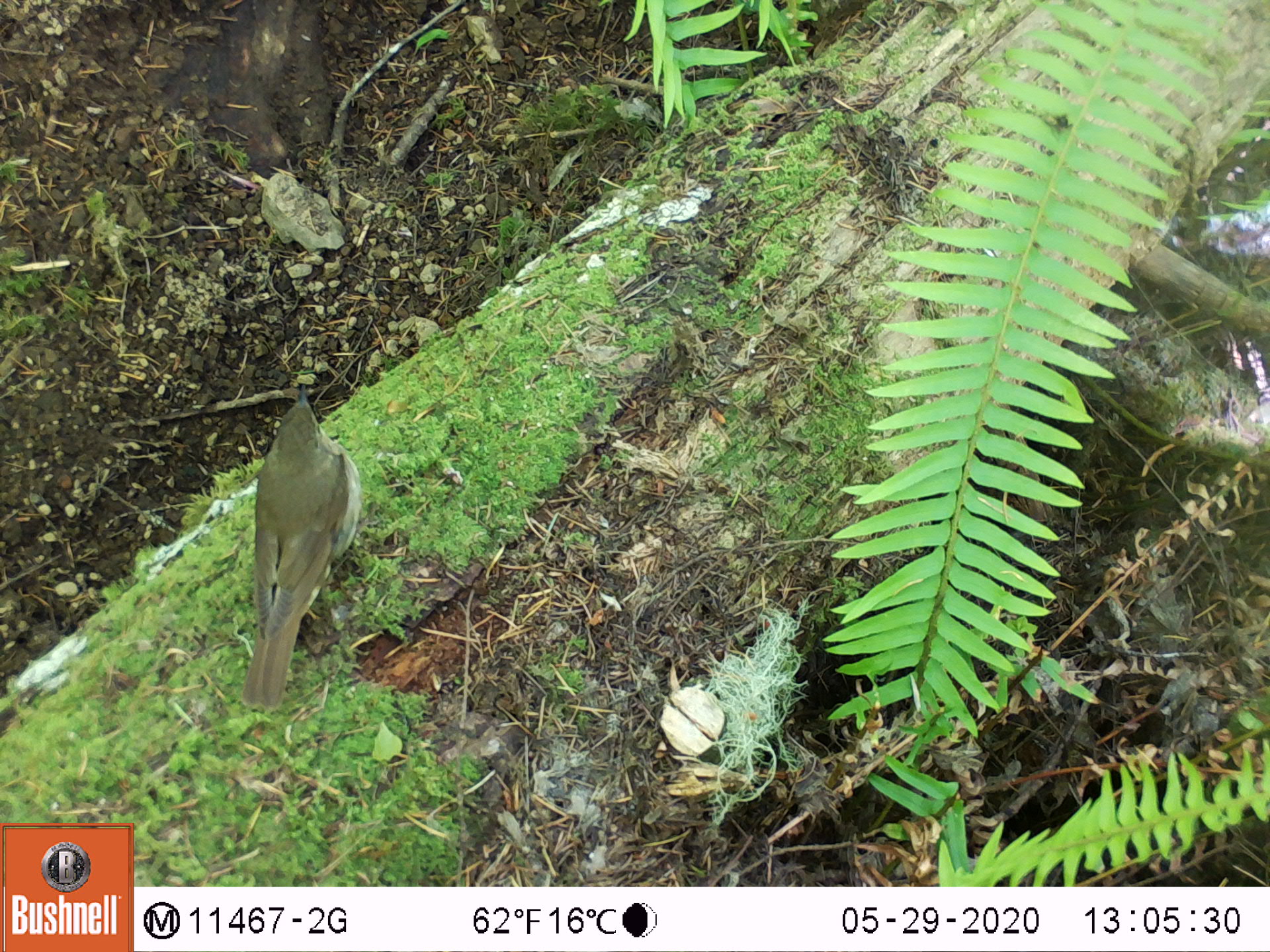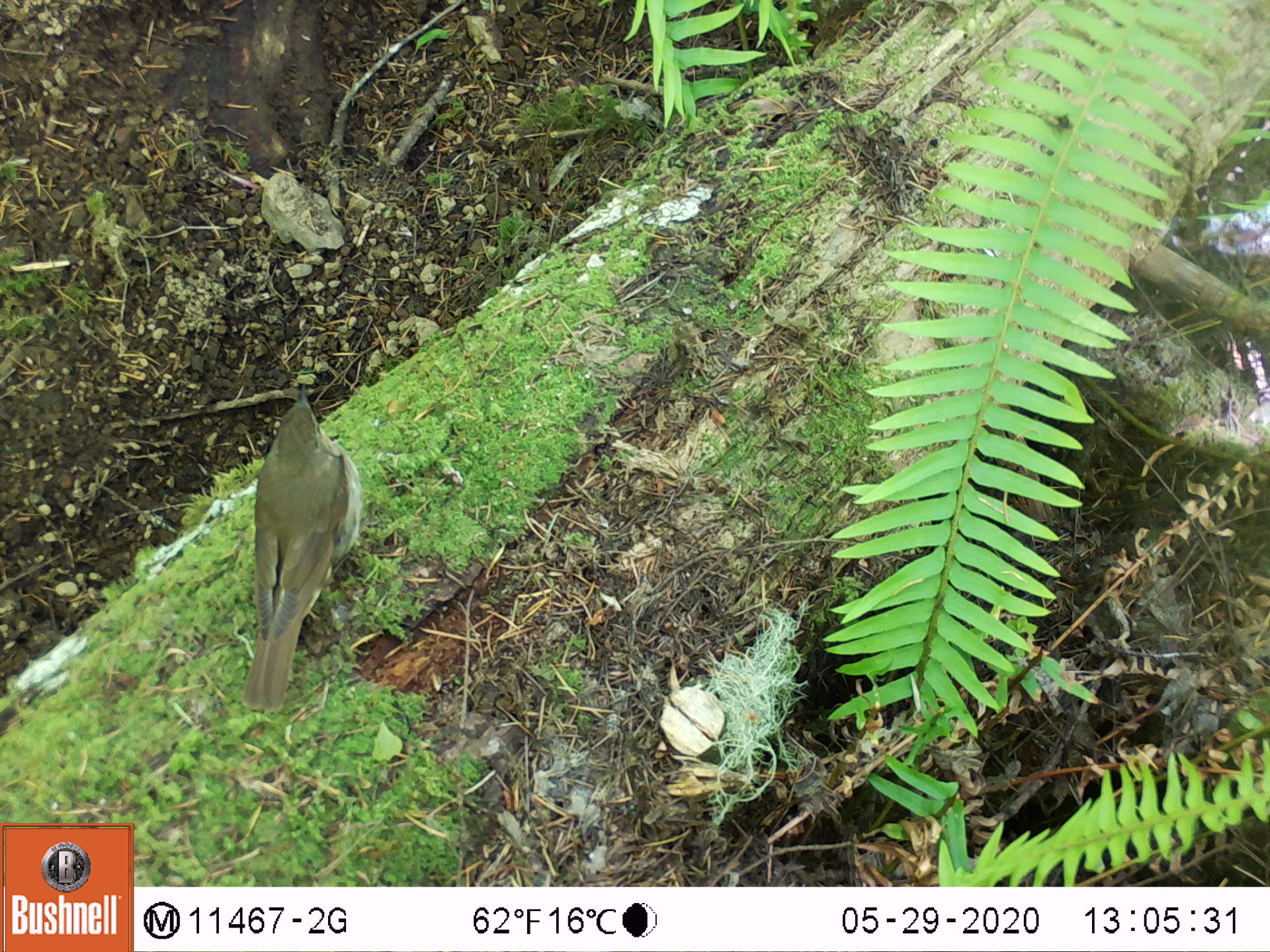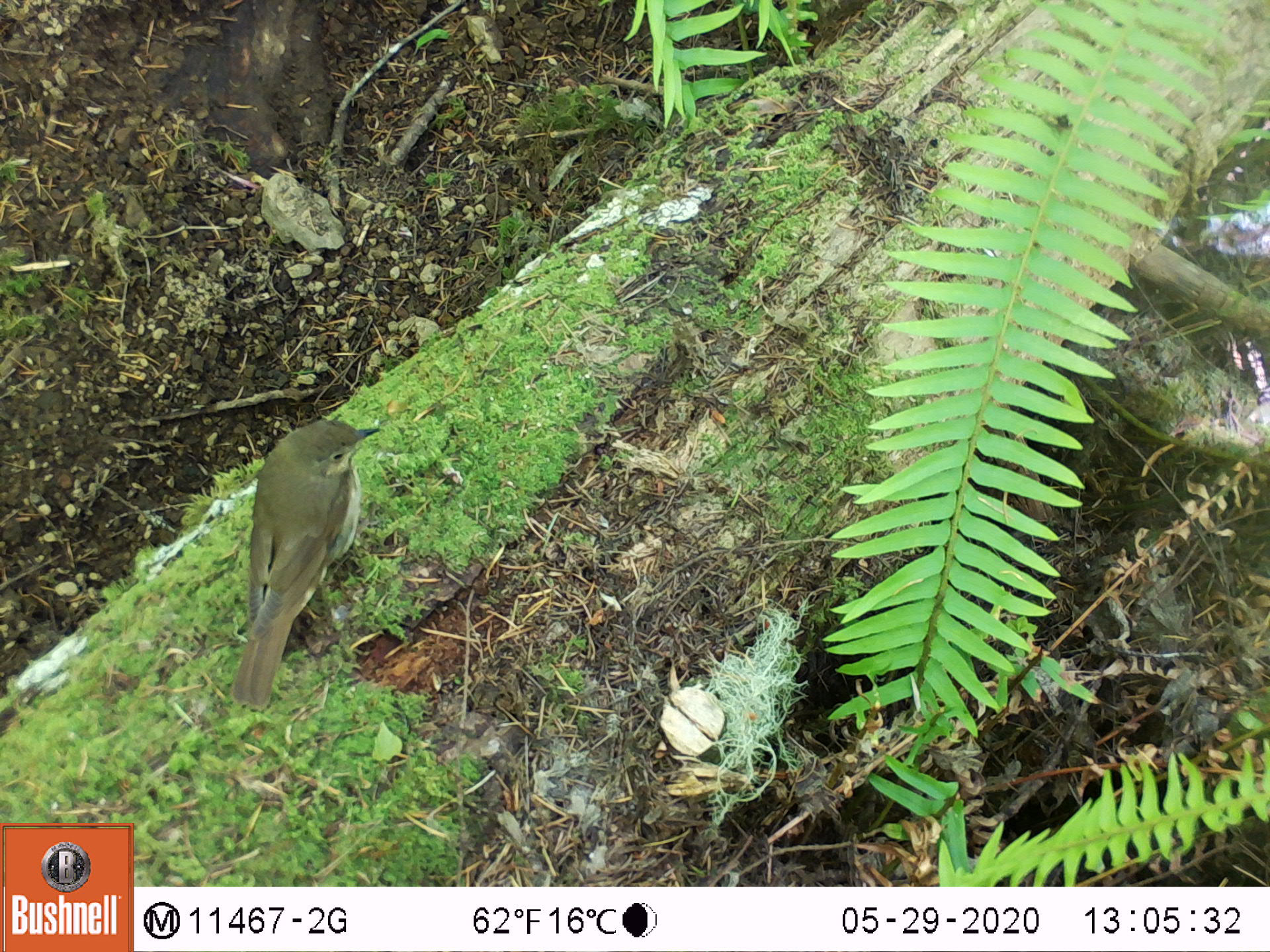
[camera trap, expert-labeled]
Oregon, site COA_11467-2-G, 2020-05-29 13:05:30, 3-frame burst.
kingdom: Animalia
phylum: Chordata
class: Aves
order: Passeriformes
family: Turdidae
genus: Catharus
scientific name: Catharus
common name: brown thrushes and nightingale-thrushes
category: catharus species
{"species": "catharus species (brown thrushes and nightingale-thrushes) (Catharus)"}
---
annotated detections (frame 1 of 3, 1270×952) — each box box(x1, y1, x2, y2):
catharus species: box(232, 378, 361, 709)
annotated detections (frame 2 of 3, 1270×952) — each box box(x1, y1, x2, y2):
catharus species: box(228, 380, 363, 709)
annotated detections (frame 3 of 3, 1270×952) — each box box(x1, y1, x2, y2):
catharus species: box(224, 421, 387, 712)